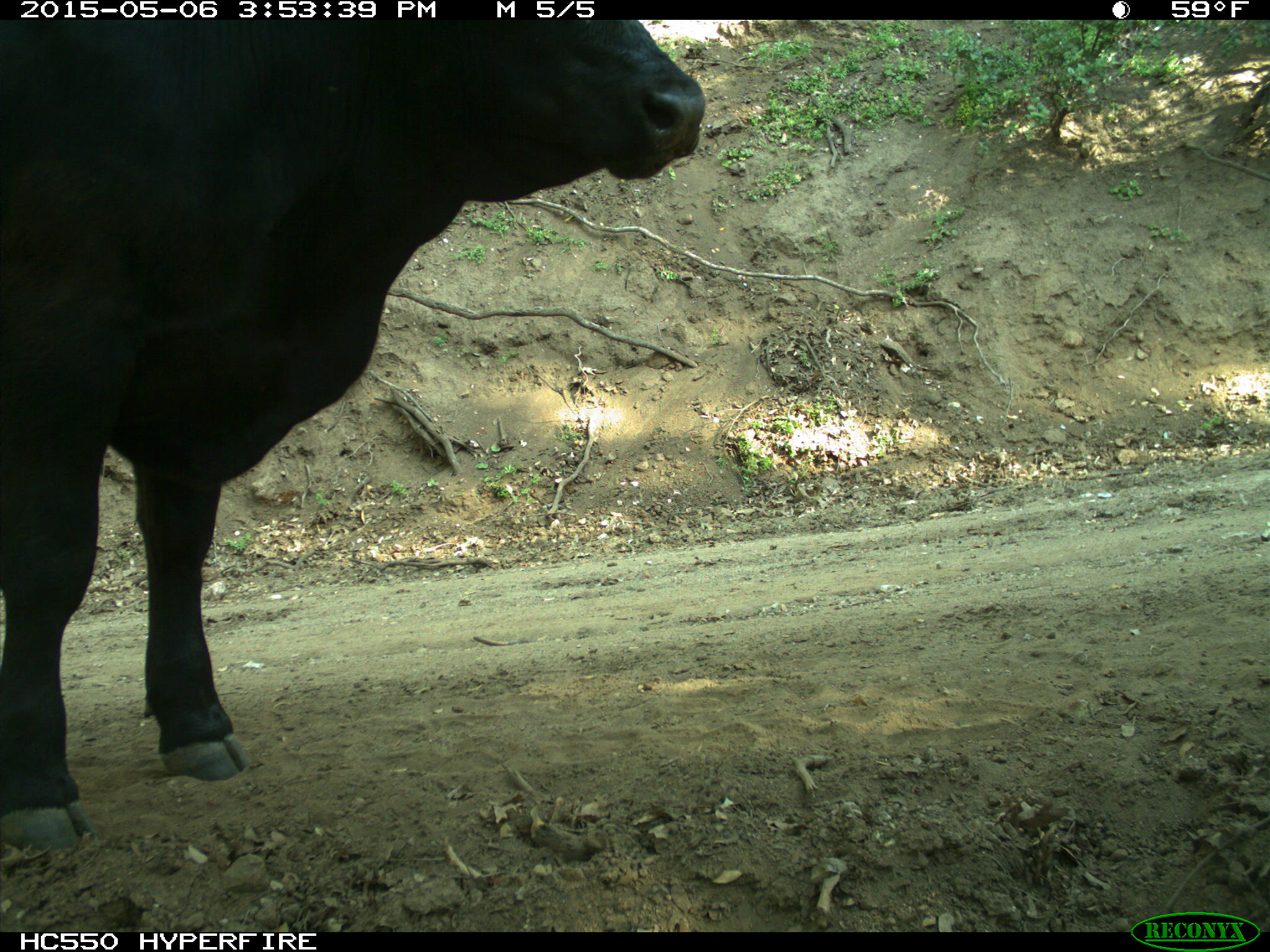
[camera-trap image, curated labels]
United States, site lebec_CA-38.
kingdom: Animalia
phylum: Chordata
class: Mammalia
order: Artiodactyla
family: Bovidae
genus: Bos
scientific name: Bos taurus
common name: domestic cow